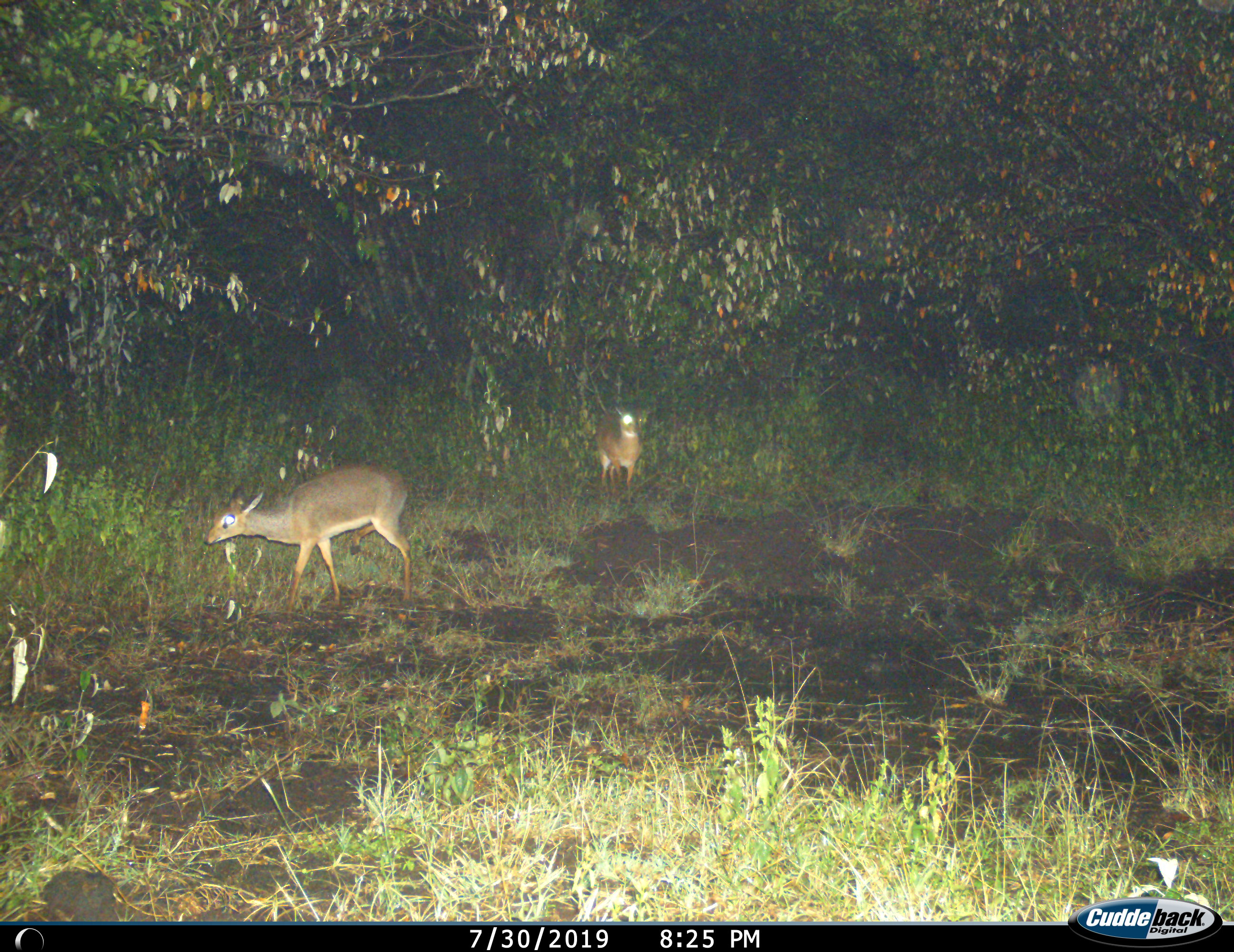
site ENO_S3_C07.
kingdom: Animalia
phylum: Chordata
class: Mammalia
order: Artiodactyla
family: Bovidae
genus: Madoqua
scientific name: Madoqua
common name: dik-dik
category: dikdik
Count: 2.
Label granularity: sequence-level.